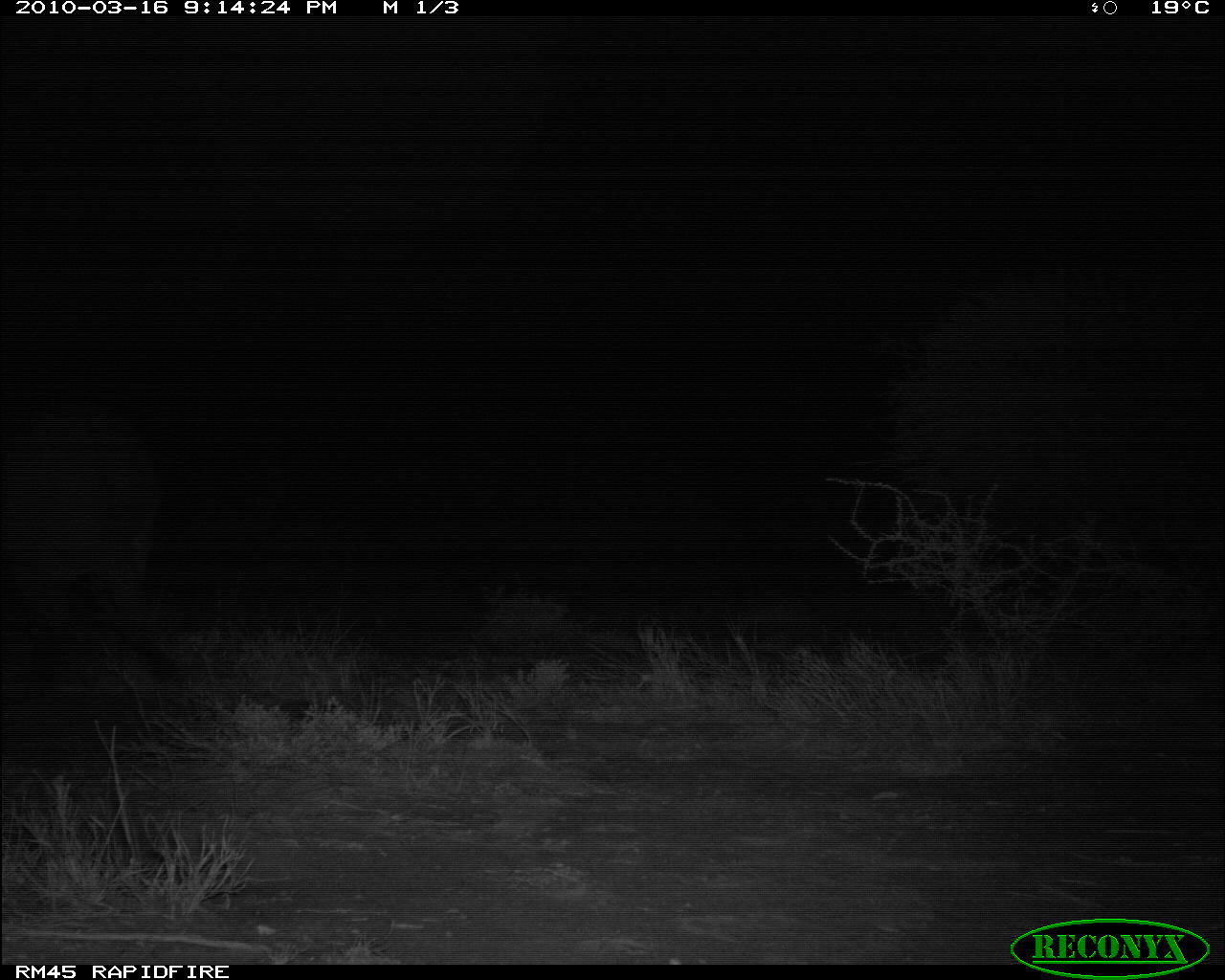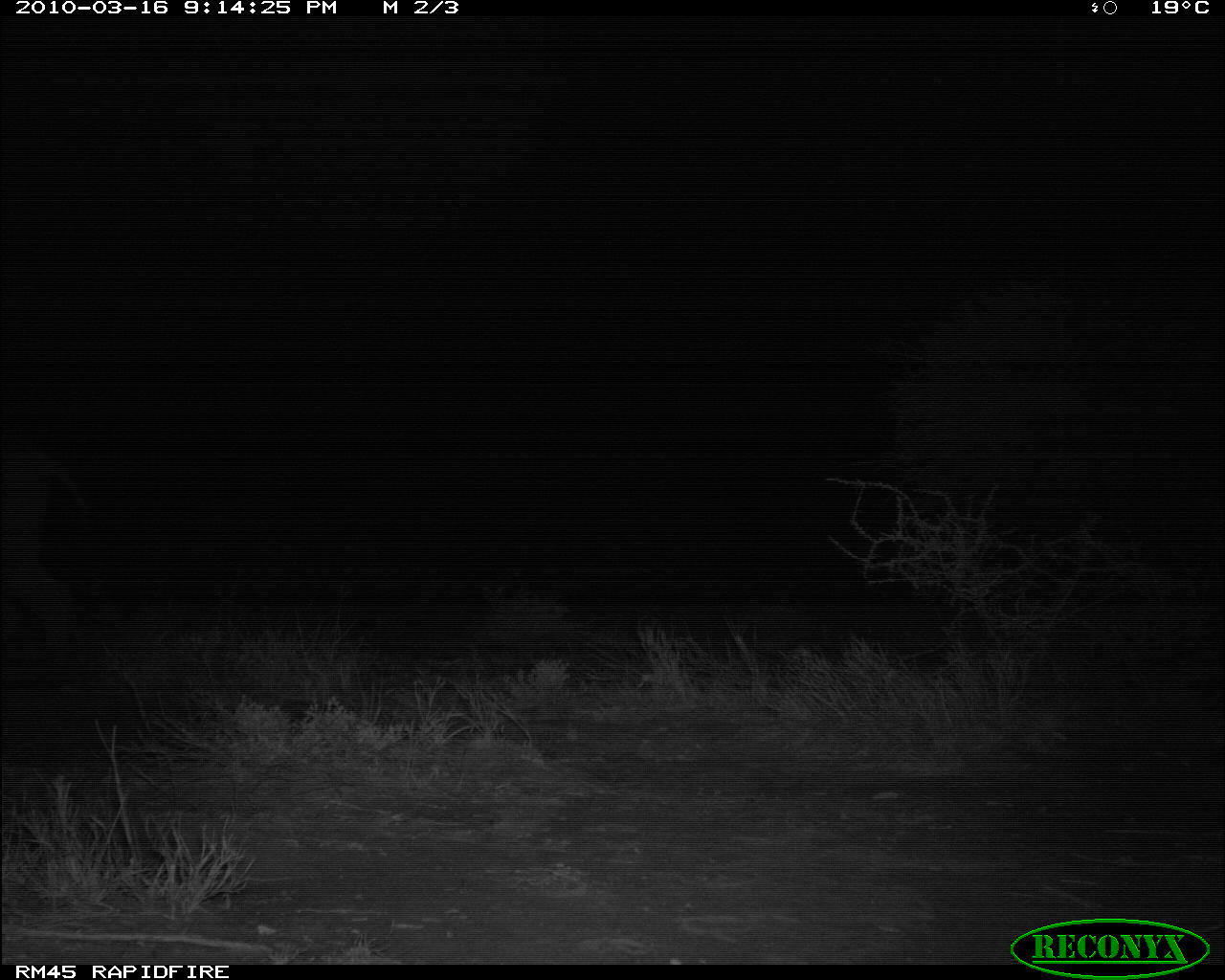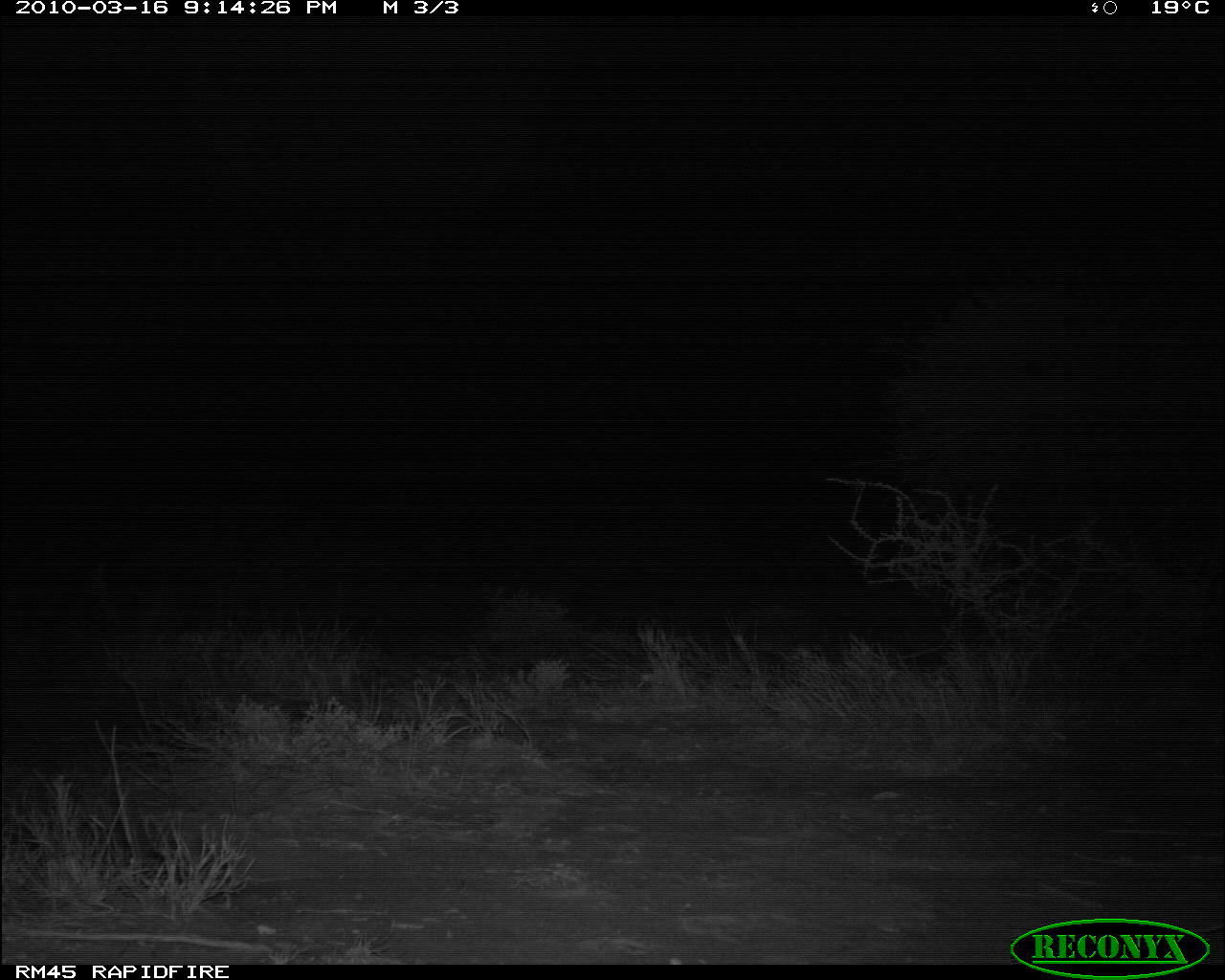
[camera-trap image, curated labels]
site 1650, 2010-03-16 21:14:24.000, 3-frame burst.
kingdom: Animalia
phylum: Chordata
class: Mammalia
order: Artiodactyla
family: Bovidae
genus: Syncerus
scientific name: Syncerus caffer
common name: african buffalo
Syncerus caffer (african buffalo), count 1.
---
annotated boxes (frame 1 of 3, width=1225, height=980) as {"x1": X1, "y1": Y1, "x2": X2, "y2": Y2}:
syncerus caffer: {"x1": 6, "y1": 402, "x2": 190, "y2": 690}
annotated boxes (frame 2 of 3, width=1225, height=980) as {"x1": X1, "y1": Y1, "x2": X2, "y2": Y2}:
syncerus caffer: {"x1": 0, "y1": 417, "x2": 127, "y2": 693}